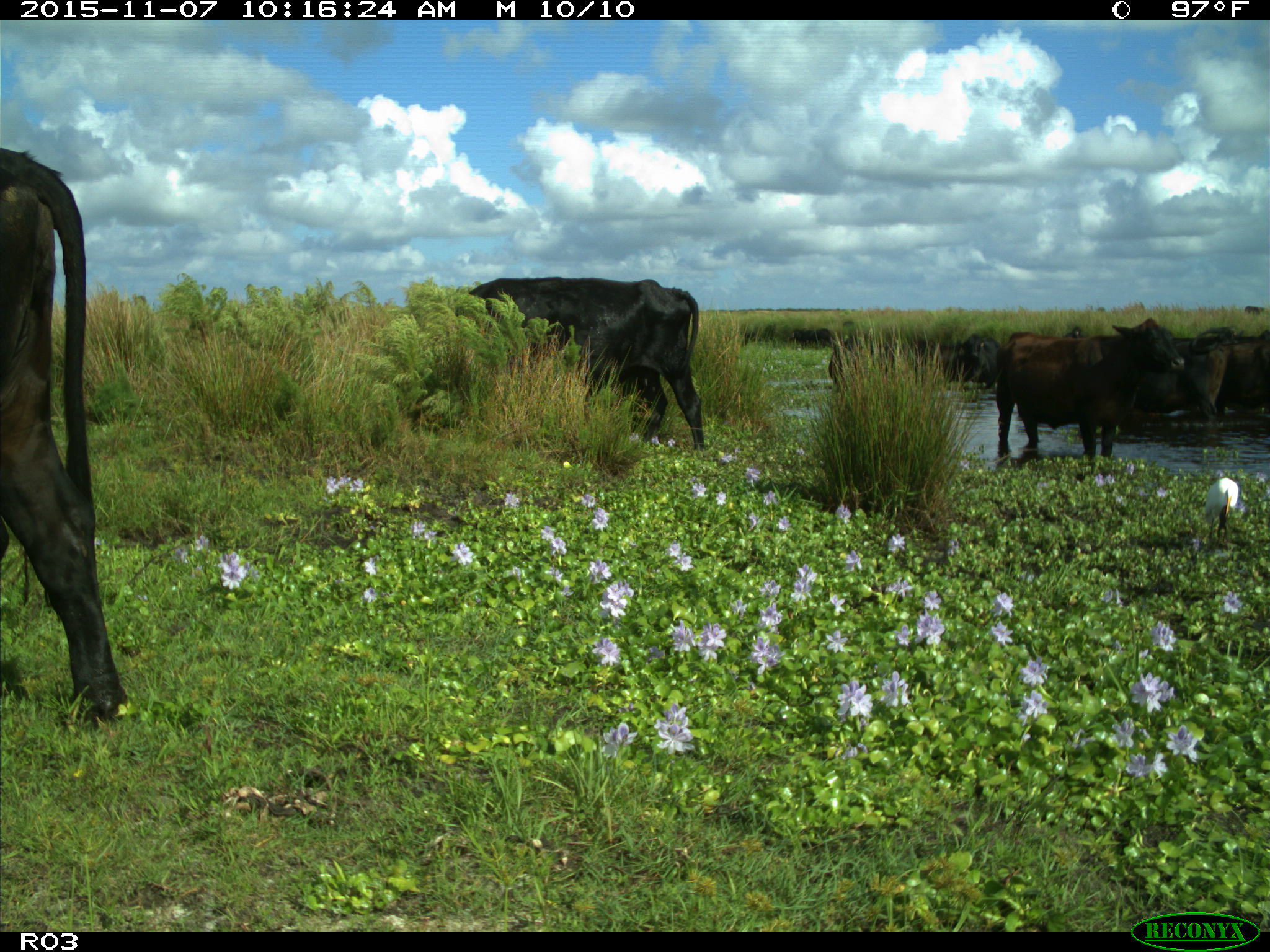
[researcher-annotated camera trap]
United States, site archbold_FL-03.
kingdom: Animalia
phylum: Chordata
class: Mammalia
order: Artiodactyla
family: Bovidae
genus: Bos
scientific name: Bos taurus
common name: domestic cow